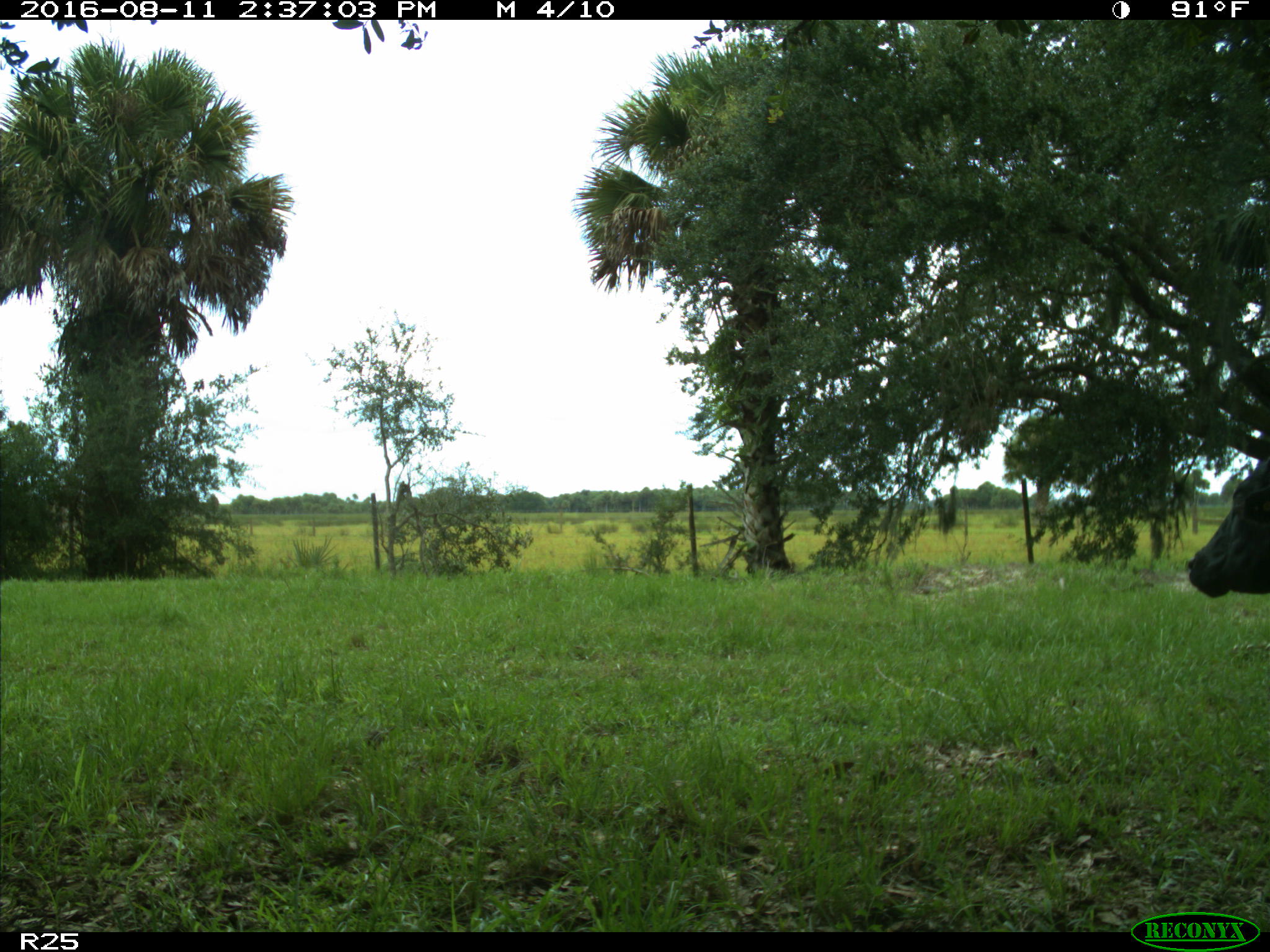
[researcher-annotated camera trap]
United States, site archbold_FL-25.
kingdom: Animalia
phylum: Chordata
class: Mammalia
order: Artiodactyla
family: Bovidae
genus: Bos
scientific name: Bos taurus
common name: domestic cow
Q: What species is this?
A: Bos taurus (domestic cow).